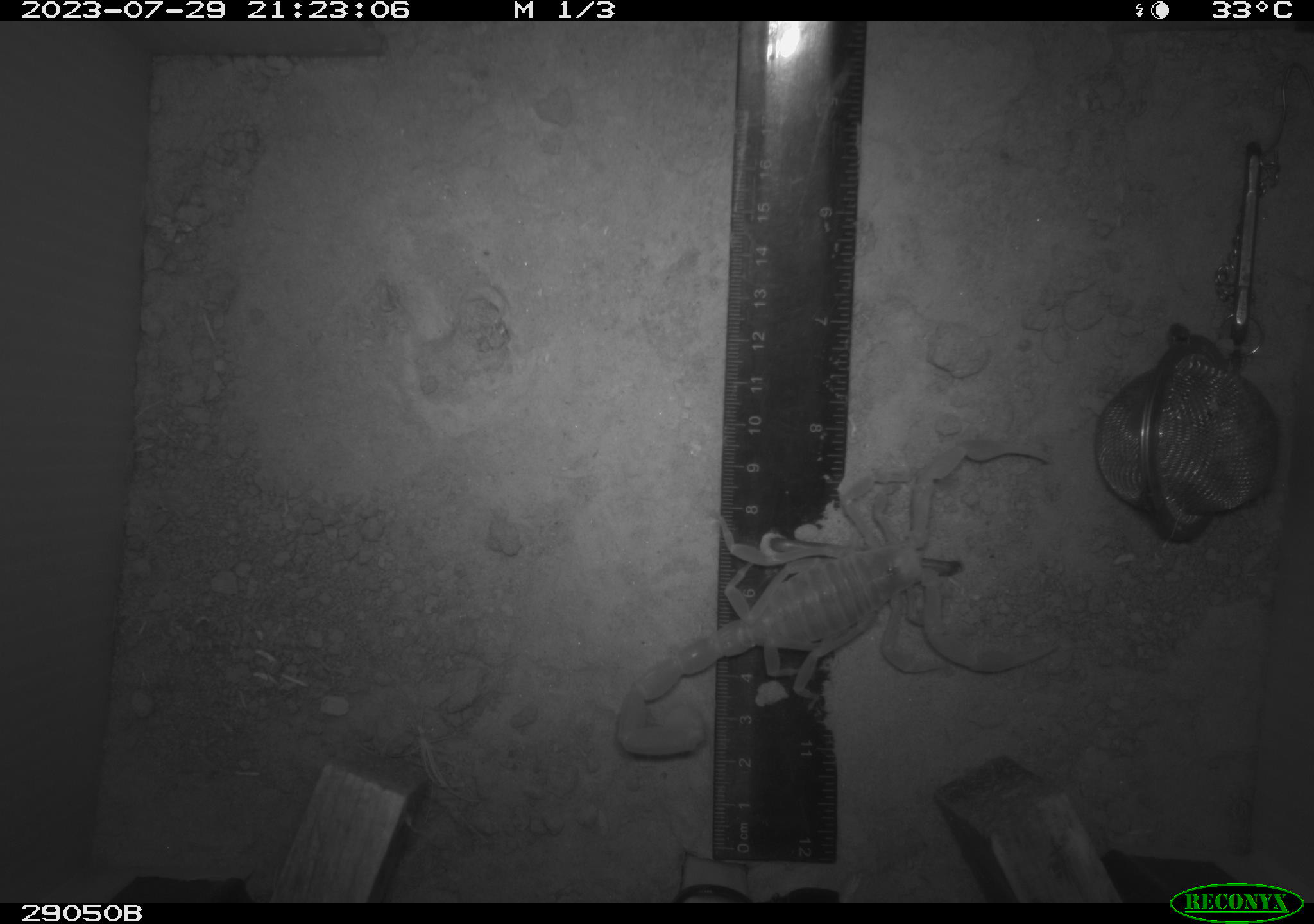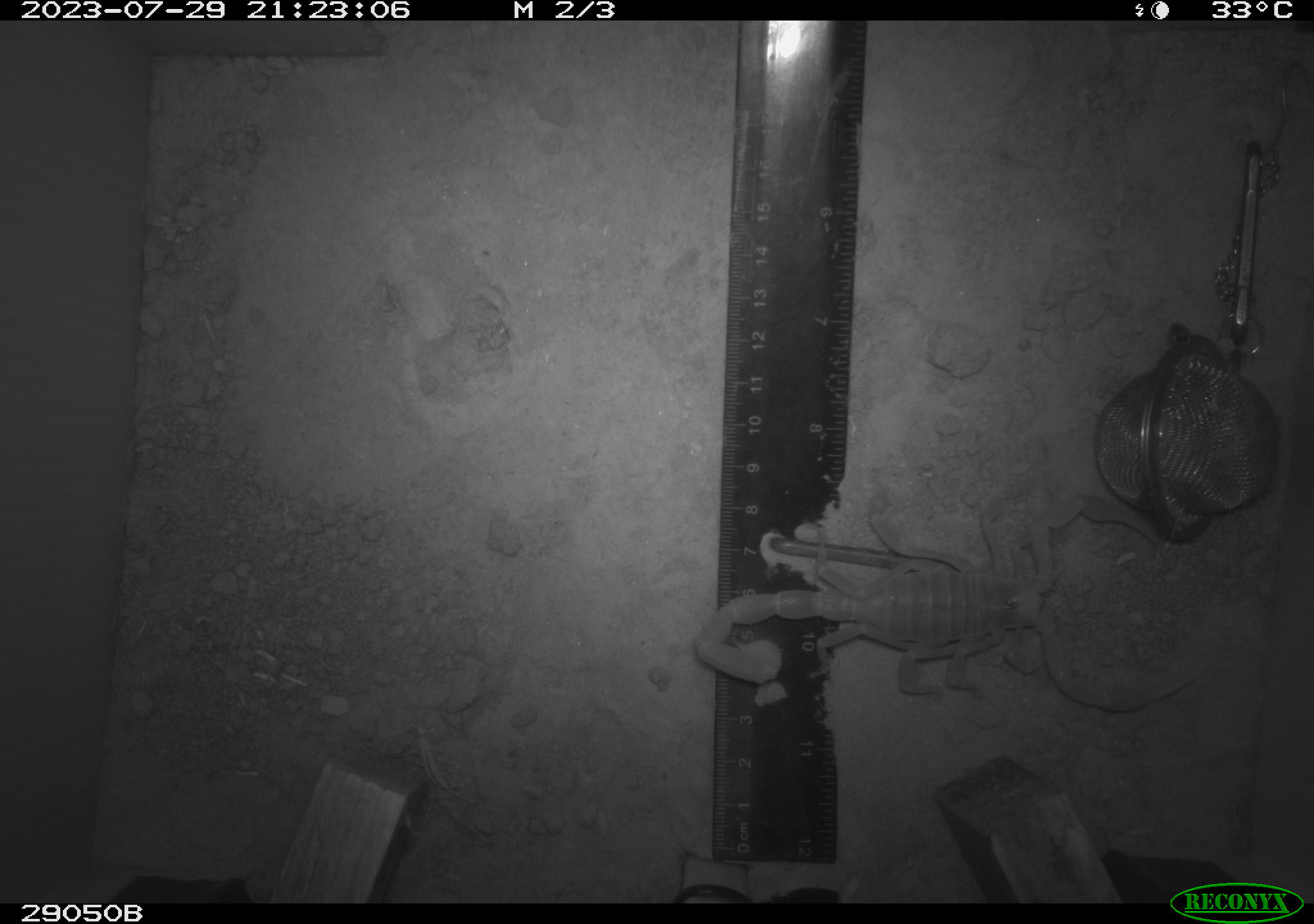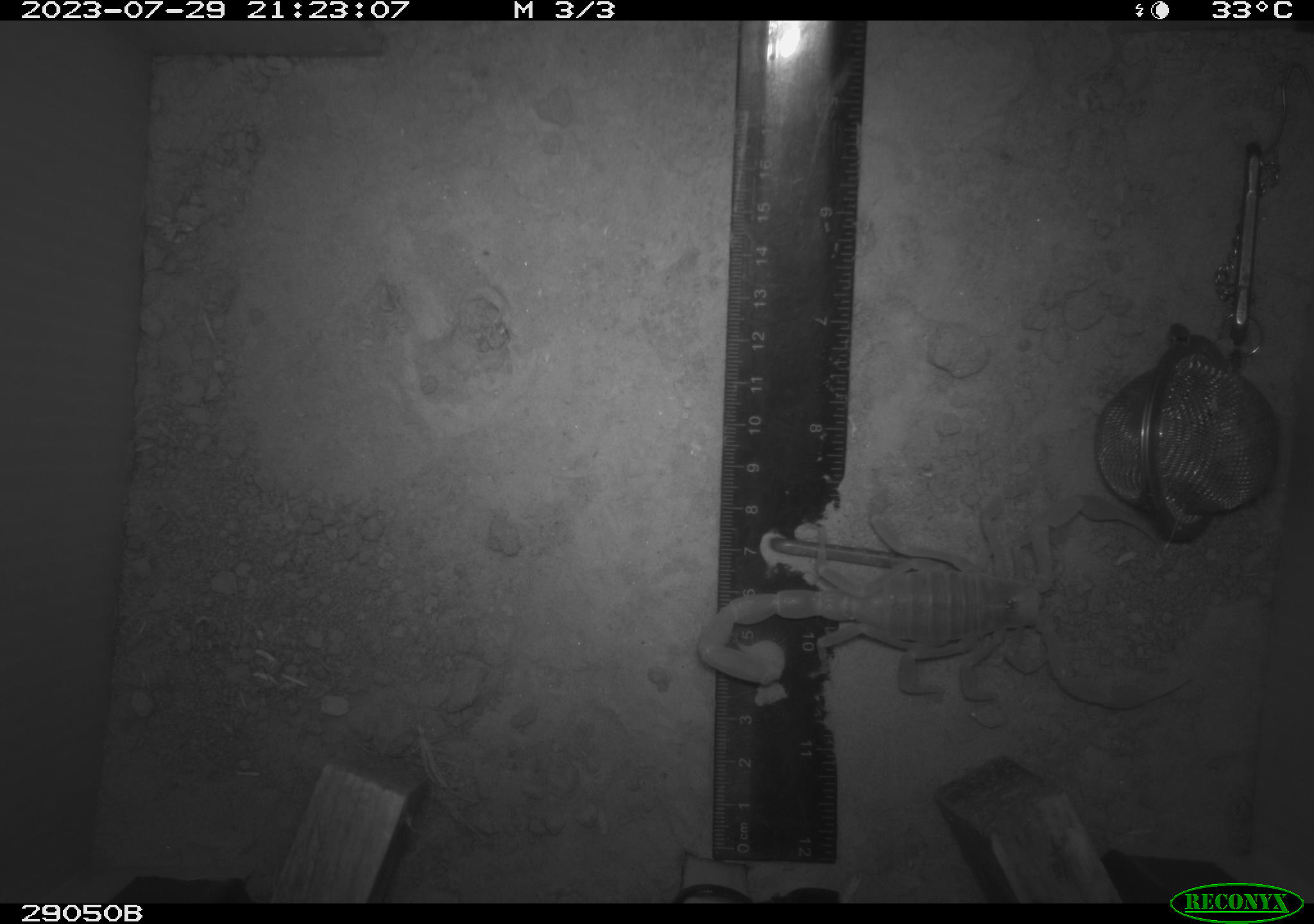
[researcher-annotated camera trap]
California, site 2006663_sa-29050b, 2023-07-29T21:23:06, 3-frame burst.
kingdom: Animalia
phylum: Arthropoda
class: Insecta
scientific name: Insecta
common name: insect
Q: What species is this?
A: Insect (Insecta).